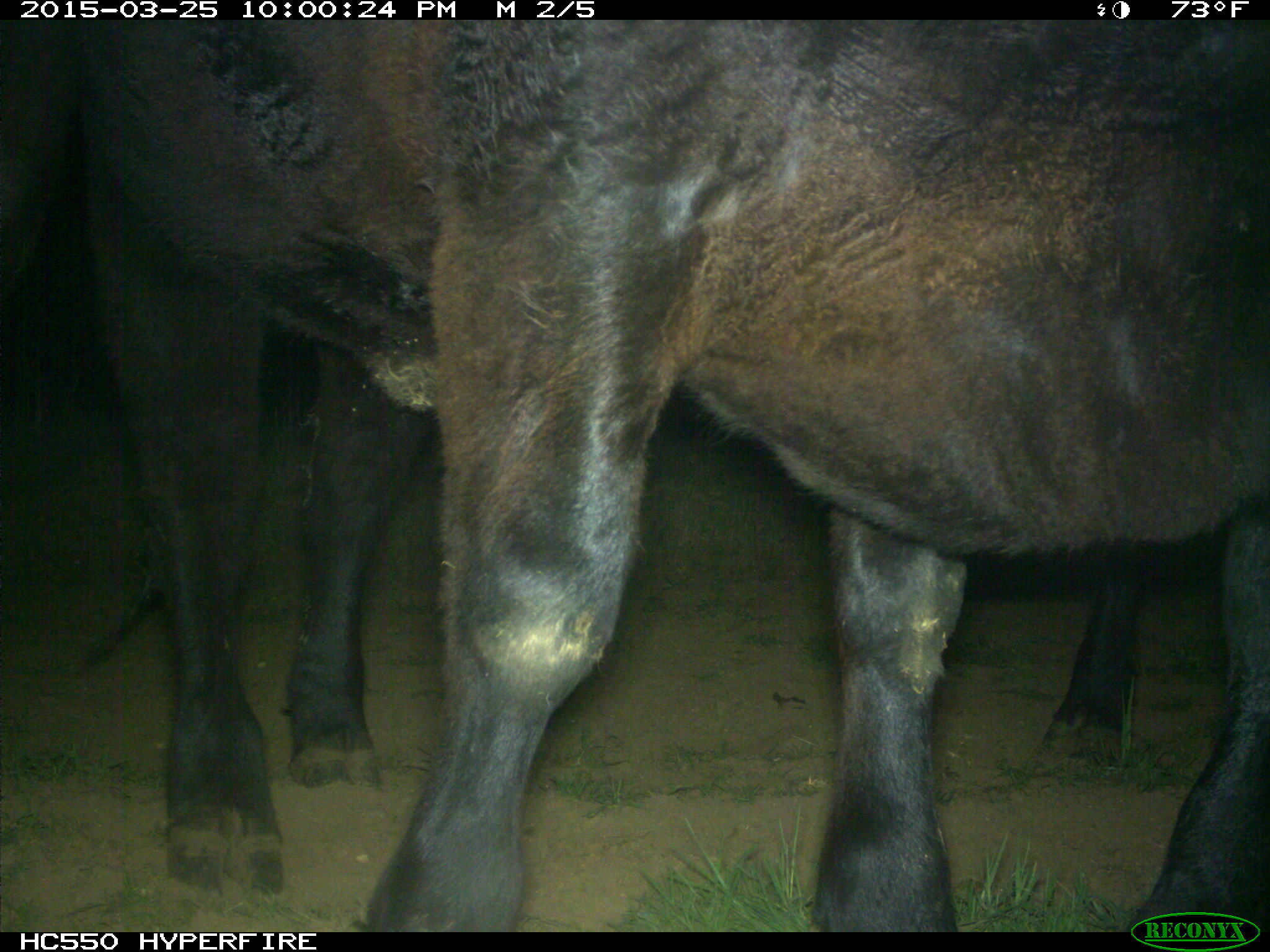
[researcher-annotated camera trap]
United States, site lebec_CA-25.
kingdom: Animalia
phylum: Chordata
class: Mammalia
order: Artiodactyla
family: Bovidae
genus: Bos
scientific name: Bos taurus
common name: domestic cow